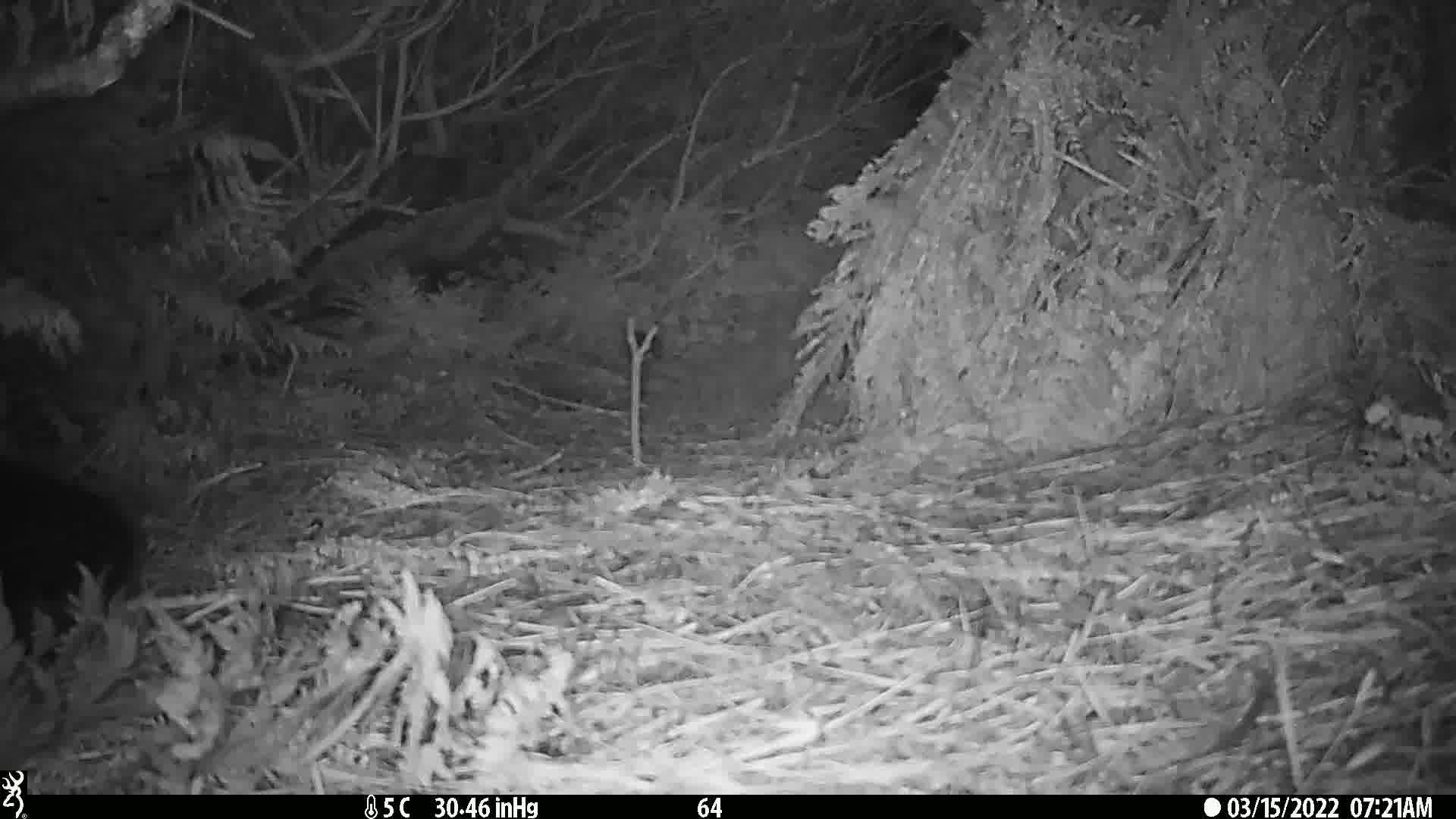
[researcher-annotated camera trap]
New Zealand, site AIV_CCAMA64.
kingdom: Animalia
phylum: Chordata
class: Mammalia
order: Carnivora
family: Otariidae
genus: Phocarctos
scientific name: Phocarctos hookeri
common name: new zealand sea lion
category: sealion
Sealion (new zealand sea lion) (Phocarctos hookeri).